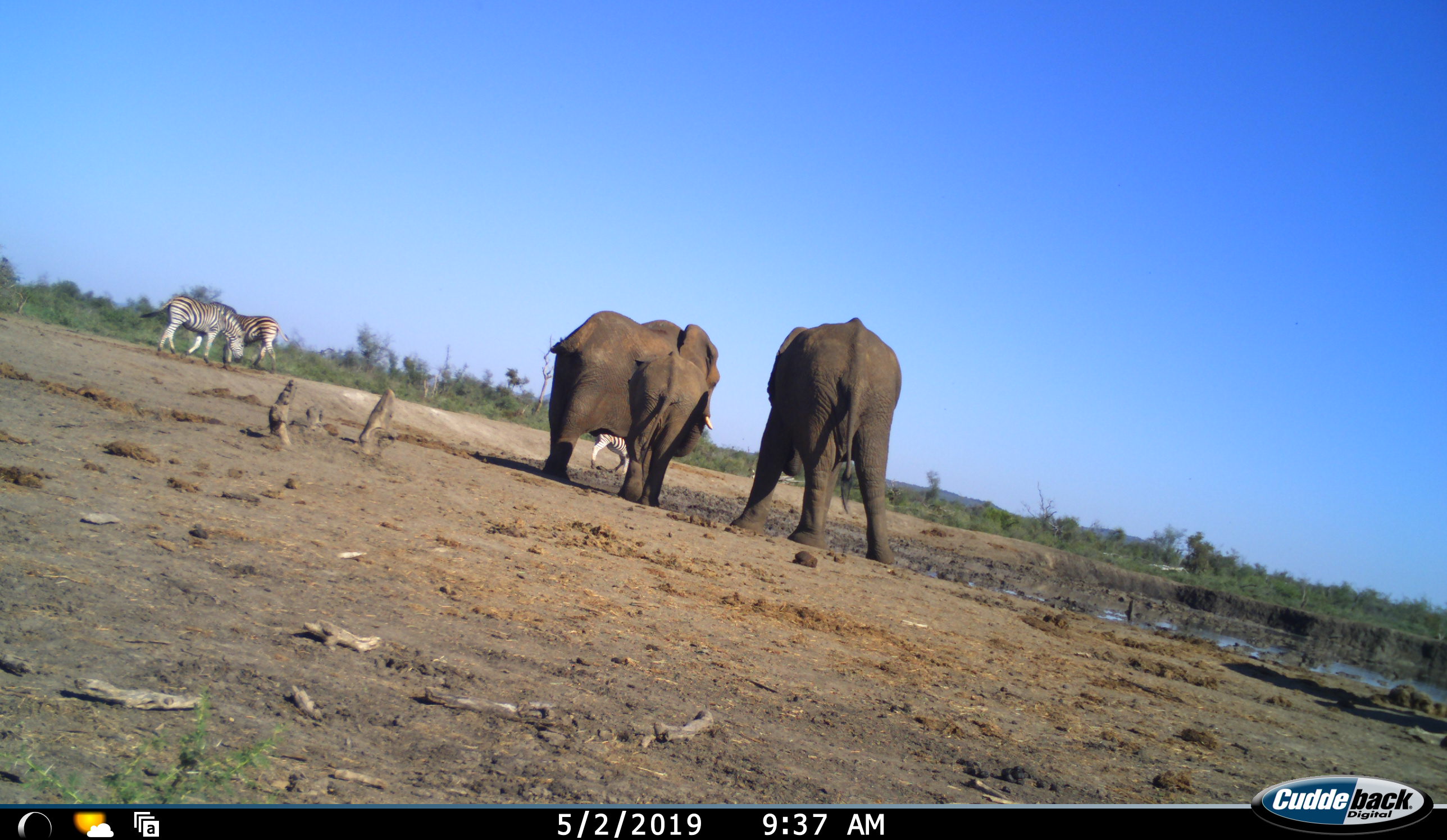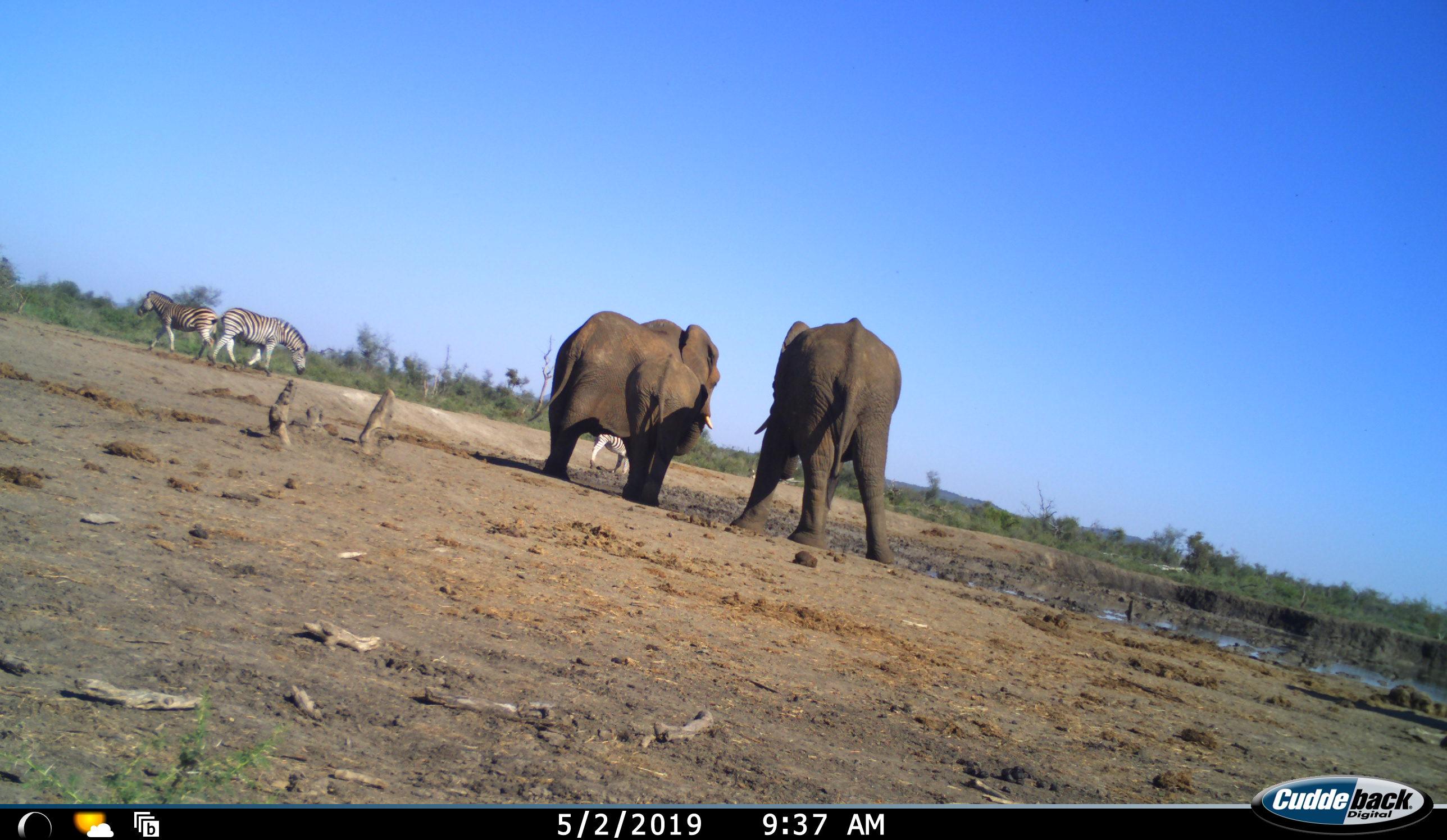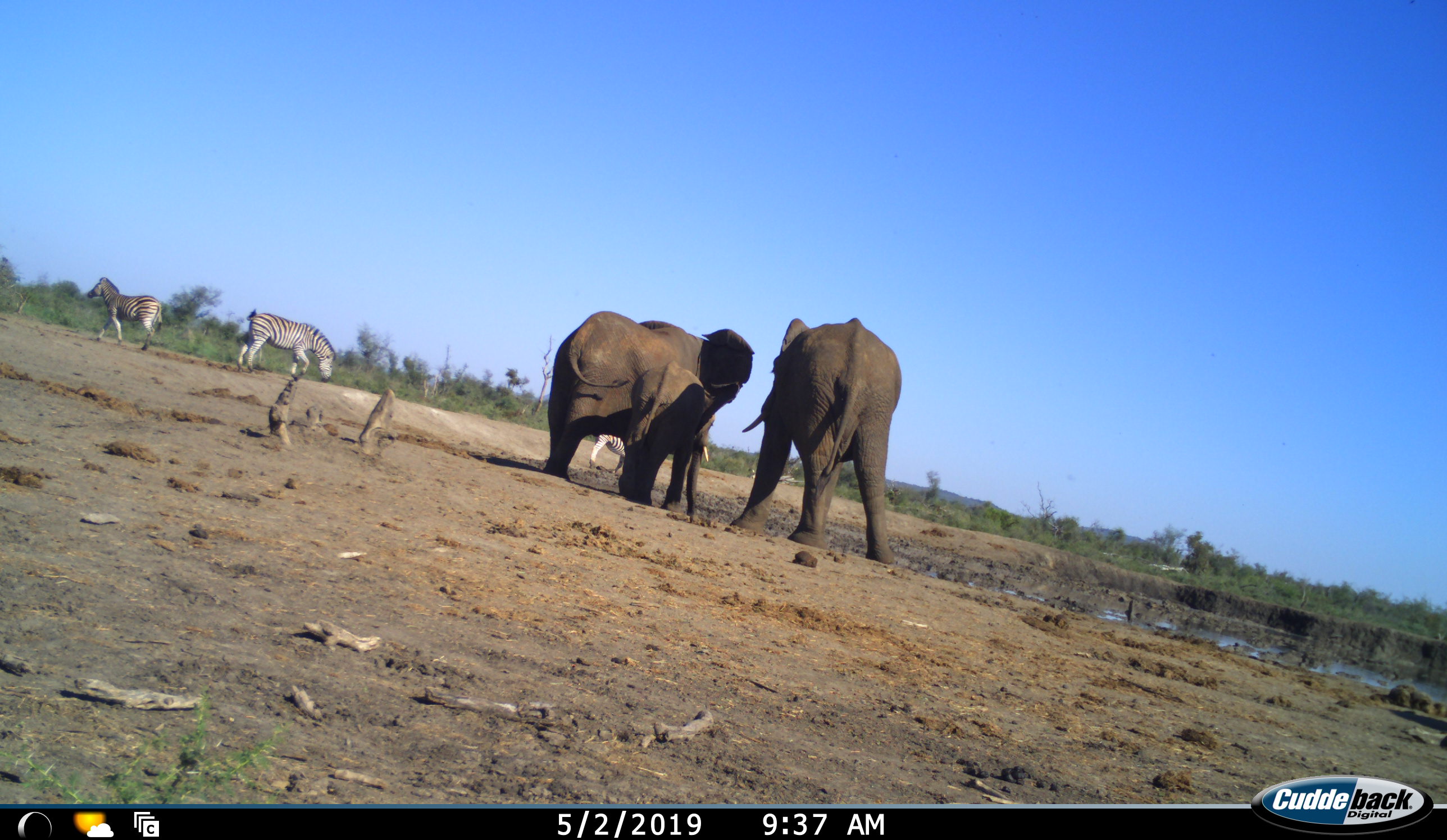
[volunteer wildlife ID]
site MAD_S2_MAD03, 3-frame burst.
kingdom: Animalia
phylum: Chordata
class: Mammalia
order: Proboscidea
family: Elephantidae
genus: Loxodonta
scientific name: Loxodonta africana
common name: african bush elephant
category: elephant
Elephant (african bush elephant) (Loxodonta africana), count 3. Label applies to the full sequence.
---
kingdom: Animalia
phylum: Chordata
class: Mammalia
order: Perissodactyla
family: Equidae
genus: Equus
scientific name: Equus quagga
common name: plains zebra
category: zebraplains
Zebraplains (plains zebra) (Equus quagga), count 3. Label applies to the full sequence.